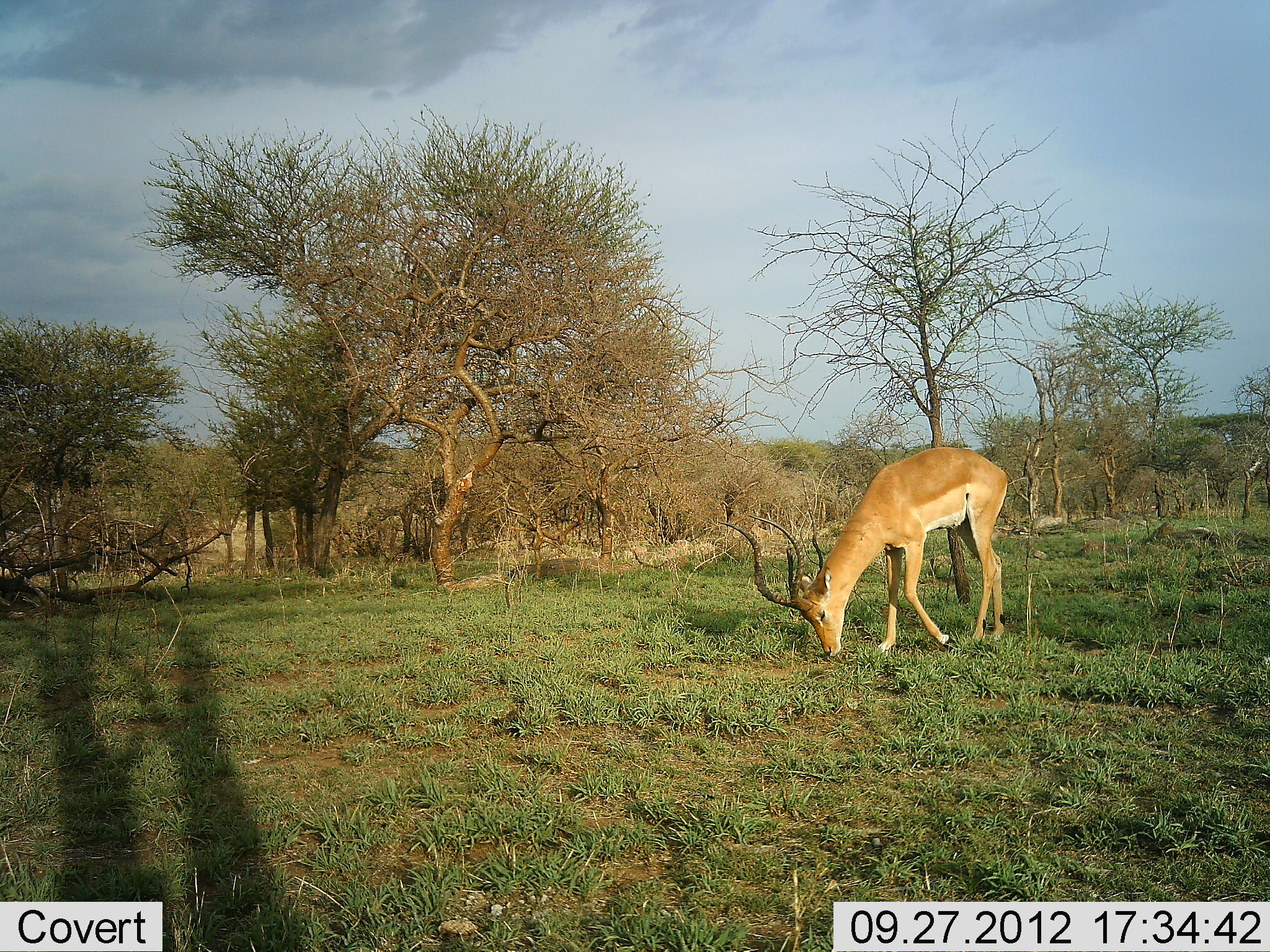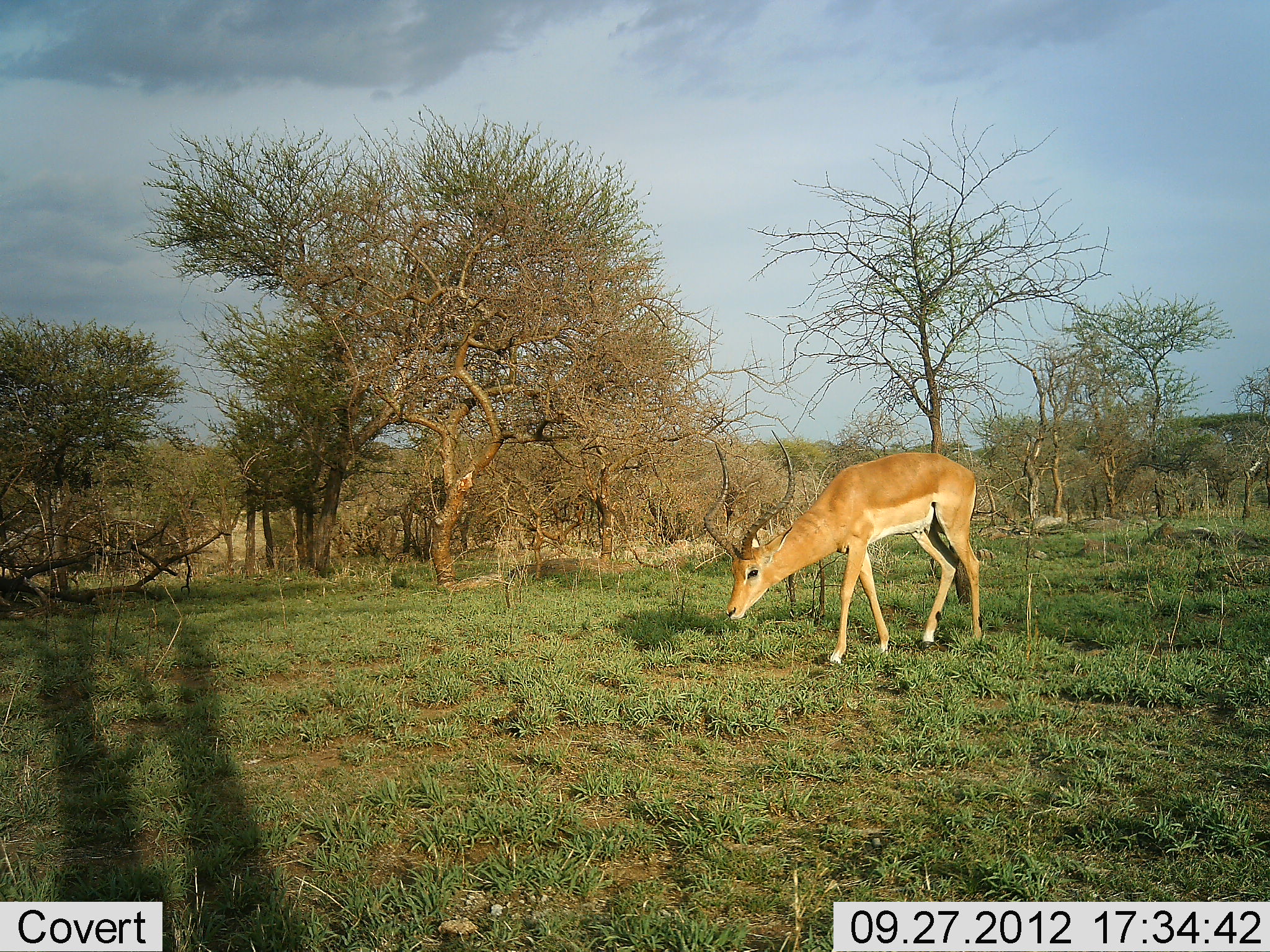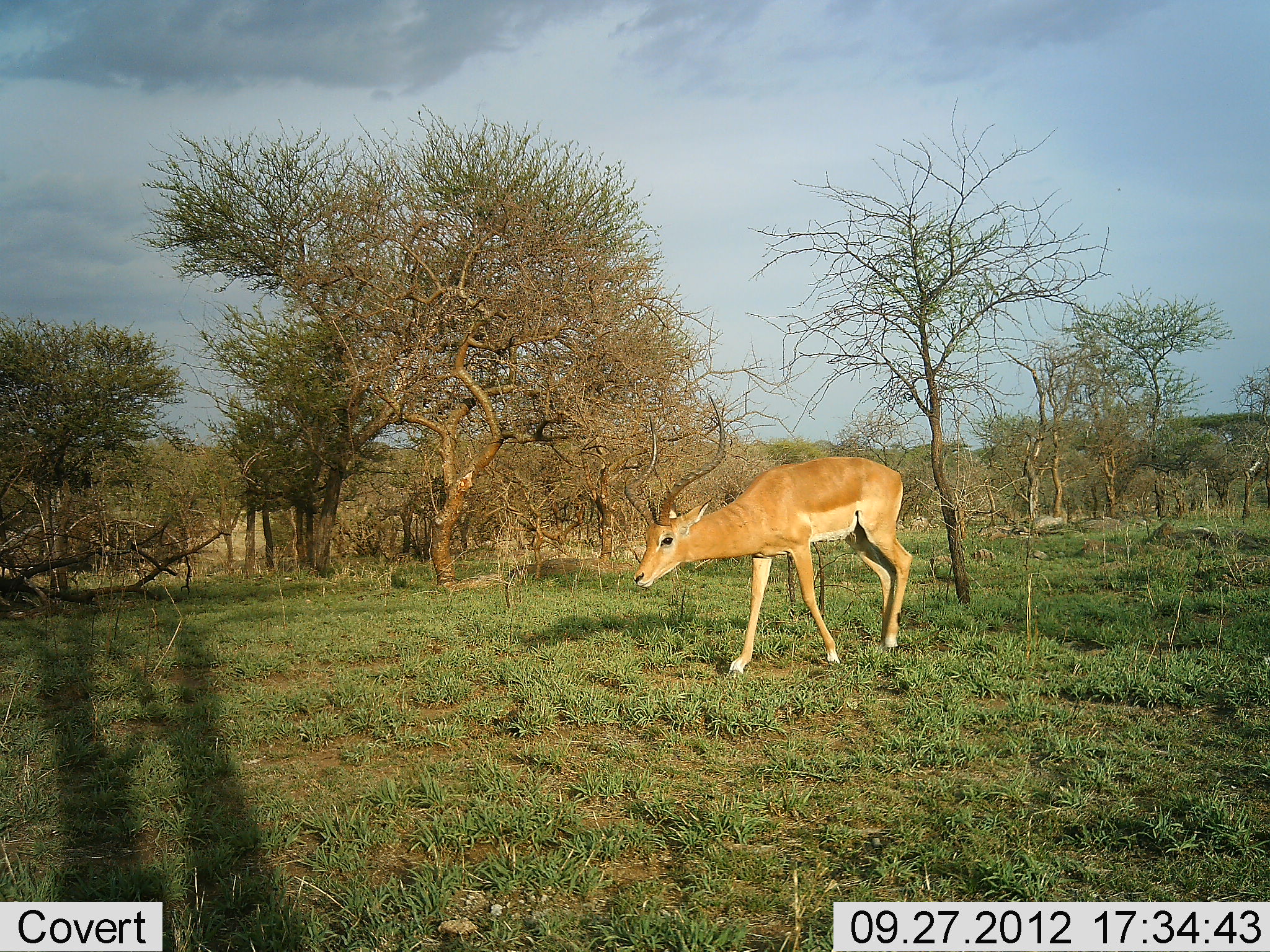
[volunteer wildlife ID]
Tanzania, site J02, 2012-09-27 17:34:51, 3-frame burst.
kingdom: Animalia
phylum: Chordata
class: Mammalia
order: Artiodactyla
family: Bovidae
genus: Aepyceros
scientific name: Aepyceros melampus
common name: impala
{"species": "impala (Aepyceros melampus)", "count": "1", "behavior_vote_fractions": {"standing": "10%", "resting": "0%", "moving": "80%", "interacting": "0%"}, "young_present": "0%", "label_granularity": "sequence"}